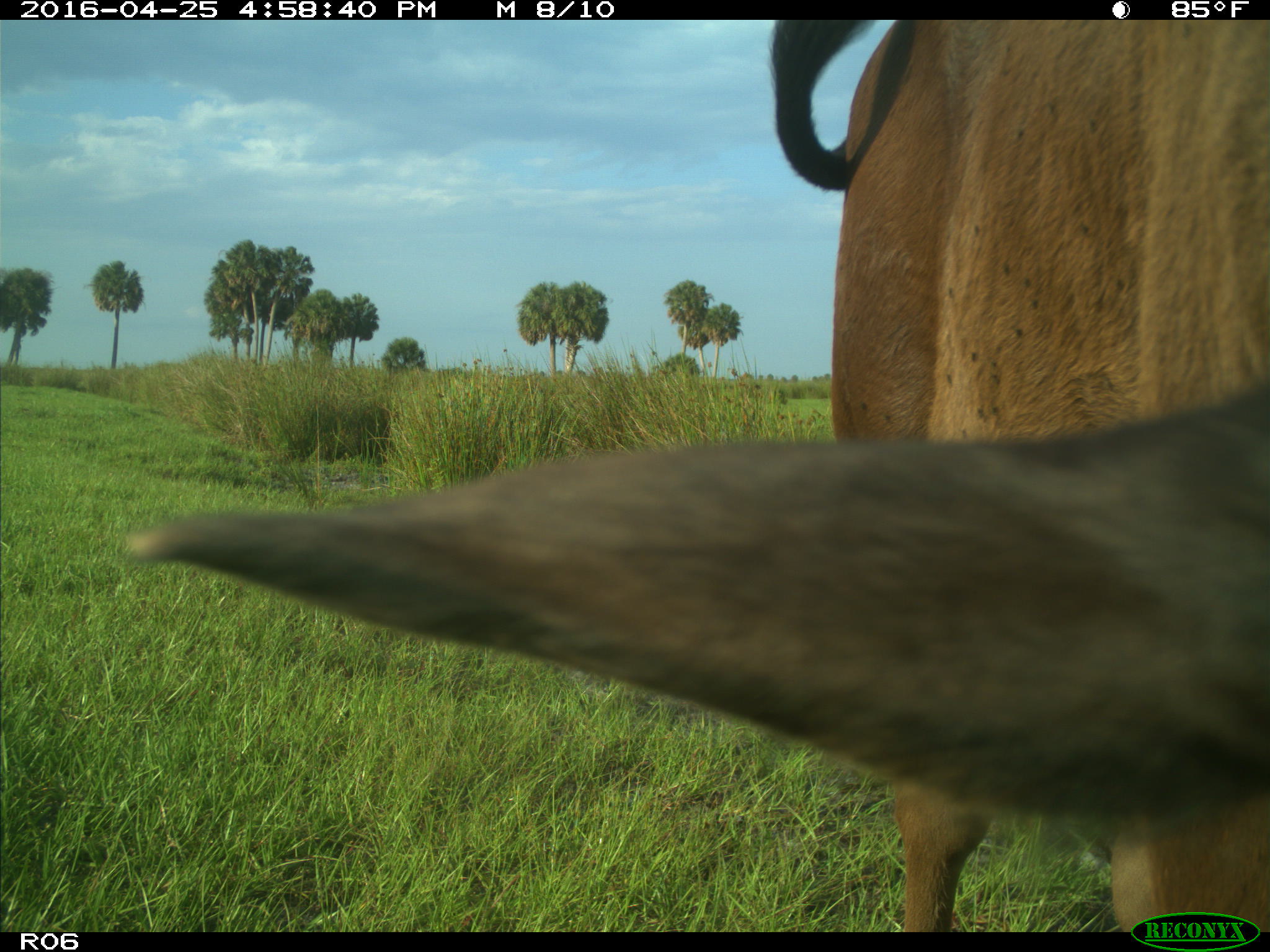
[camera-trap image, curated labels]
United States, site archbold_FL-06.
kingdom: Animalia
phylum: Chordata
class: Mammalia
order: Artiodactyla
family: Bovidae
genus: Bos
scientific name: Bos taurus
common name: domestic cow